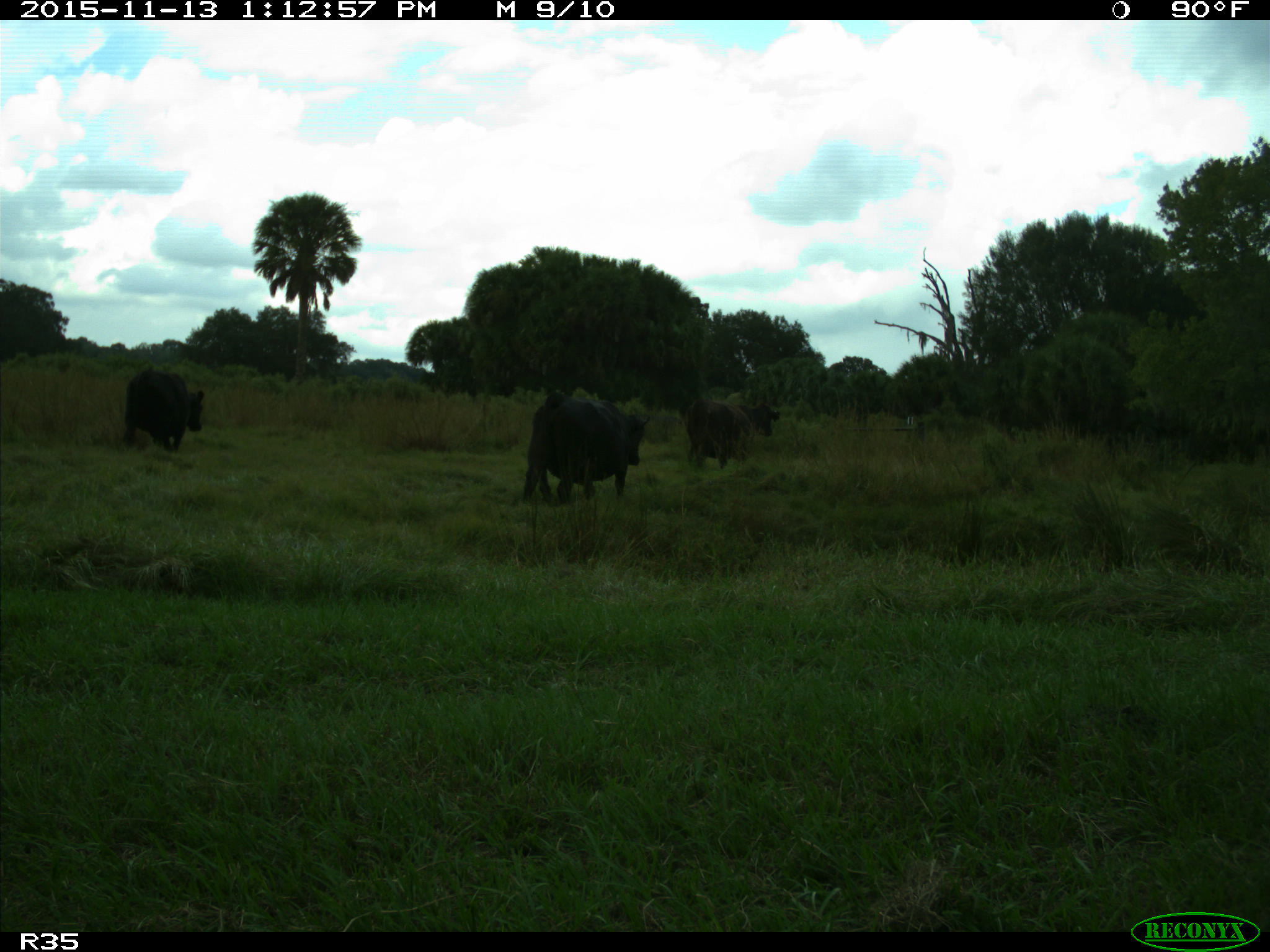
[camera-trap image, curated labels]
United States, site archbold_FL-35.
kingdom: Animalia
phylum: Chordata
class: Mammalia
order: Artiodactyla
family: Bovidae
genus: Bos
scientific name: Bos taurus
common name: domestic cow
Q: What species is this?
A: Bos taurus (domestic cow).